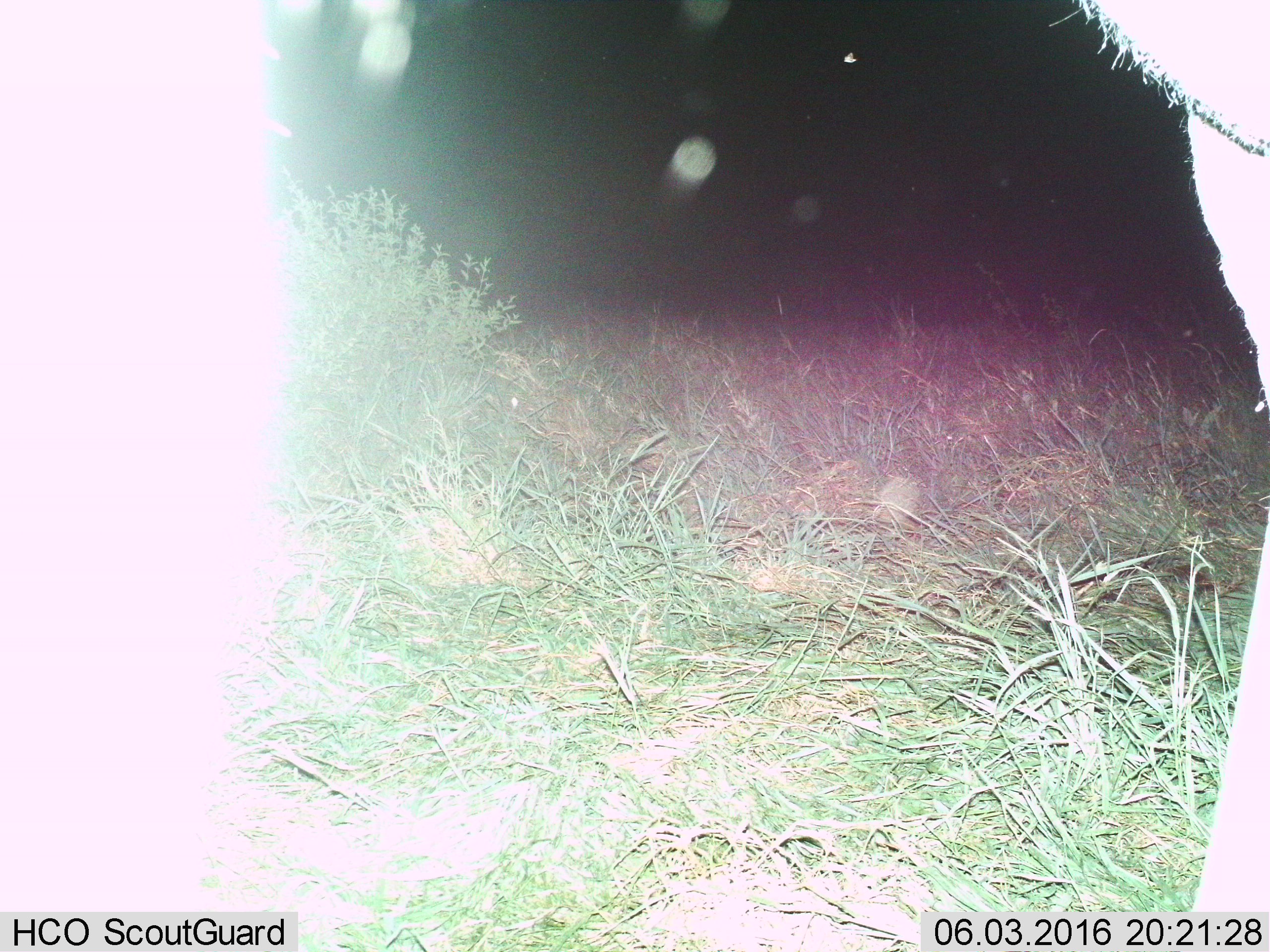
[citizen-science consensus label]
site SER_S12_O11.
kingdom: Animalia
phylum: Chordata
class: Mammalia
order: Artiodactyla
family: Bovidae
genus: Connochaetes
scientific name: Connochaetes taurinus taurinus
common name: blue wildebeest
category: wildebeestblue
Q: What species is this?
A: Wildebeestblue (blue wildebeest) (Connochaetes taurinus taurinus).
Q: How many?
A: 1.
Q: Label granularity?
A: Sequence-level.